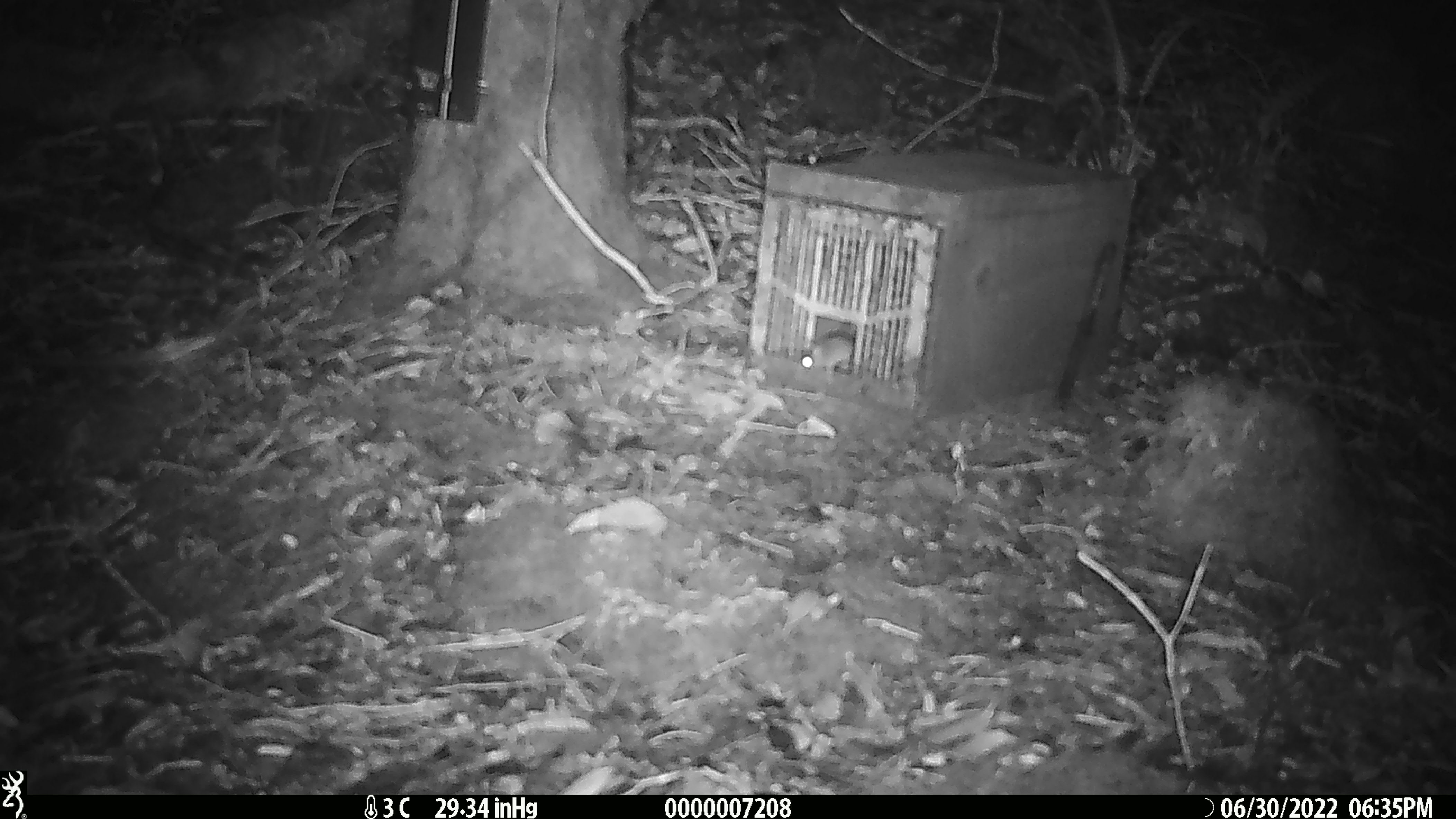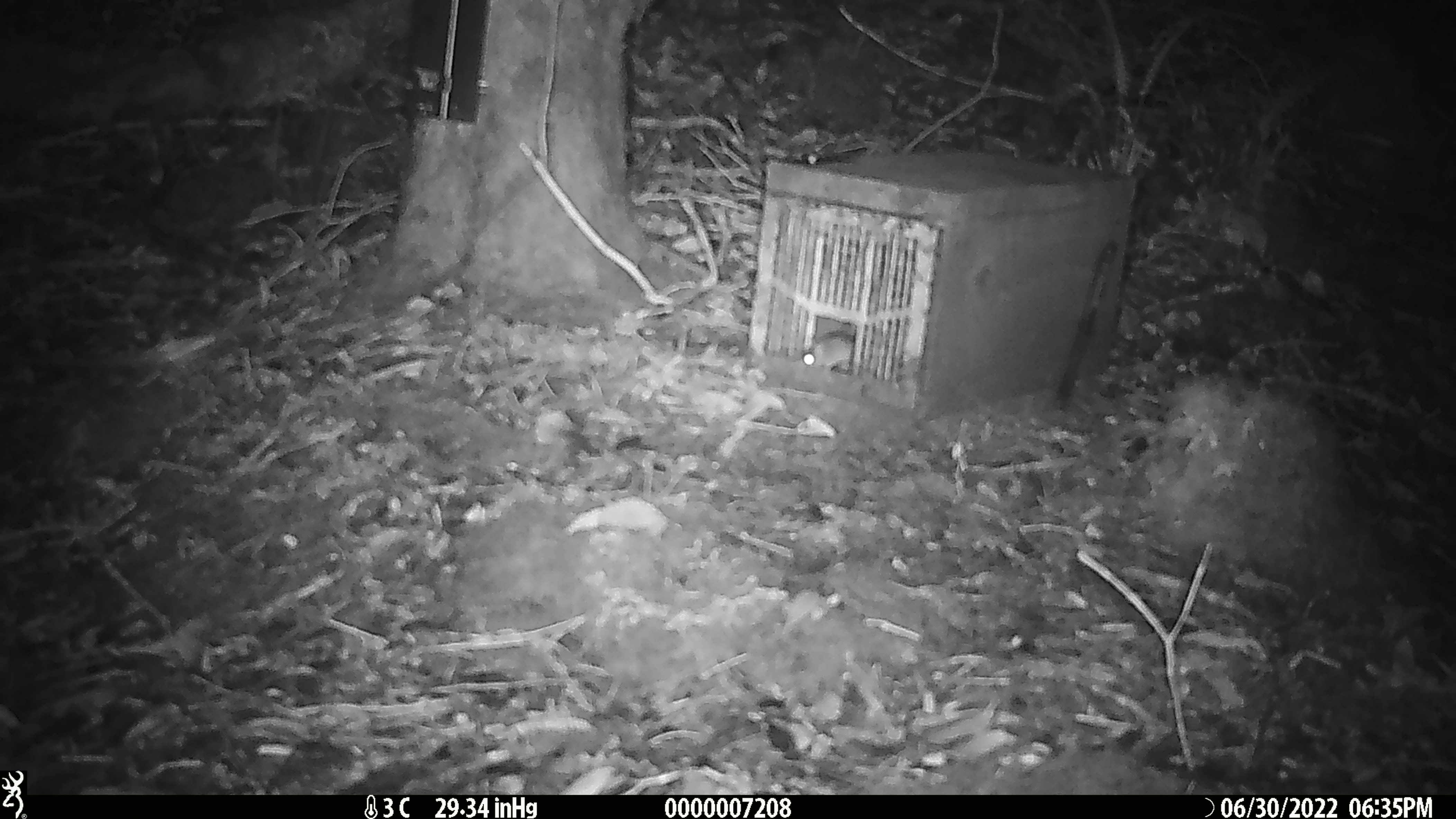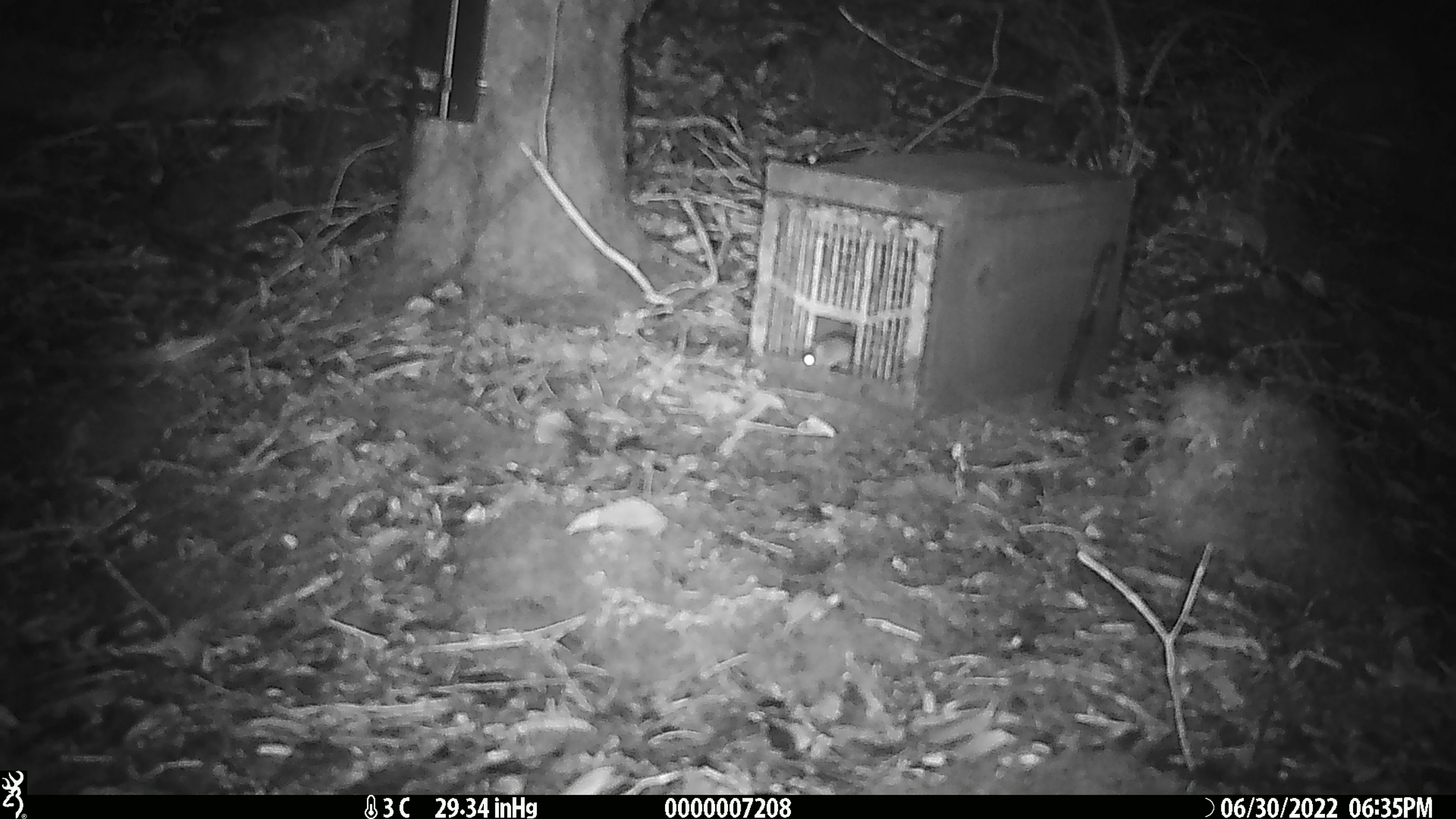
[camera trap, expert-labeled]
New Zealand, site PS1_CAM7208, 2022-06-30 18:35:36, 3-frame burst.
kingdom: Animalia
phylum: Chordata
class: Mammalia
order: Rodentia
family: Muridae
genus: Mus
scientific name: Mus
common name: mouse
Mouse (Mus).